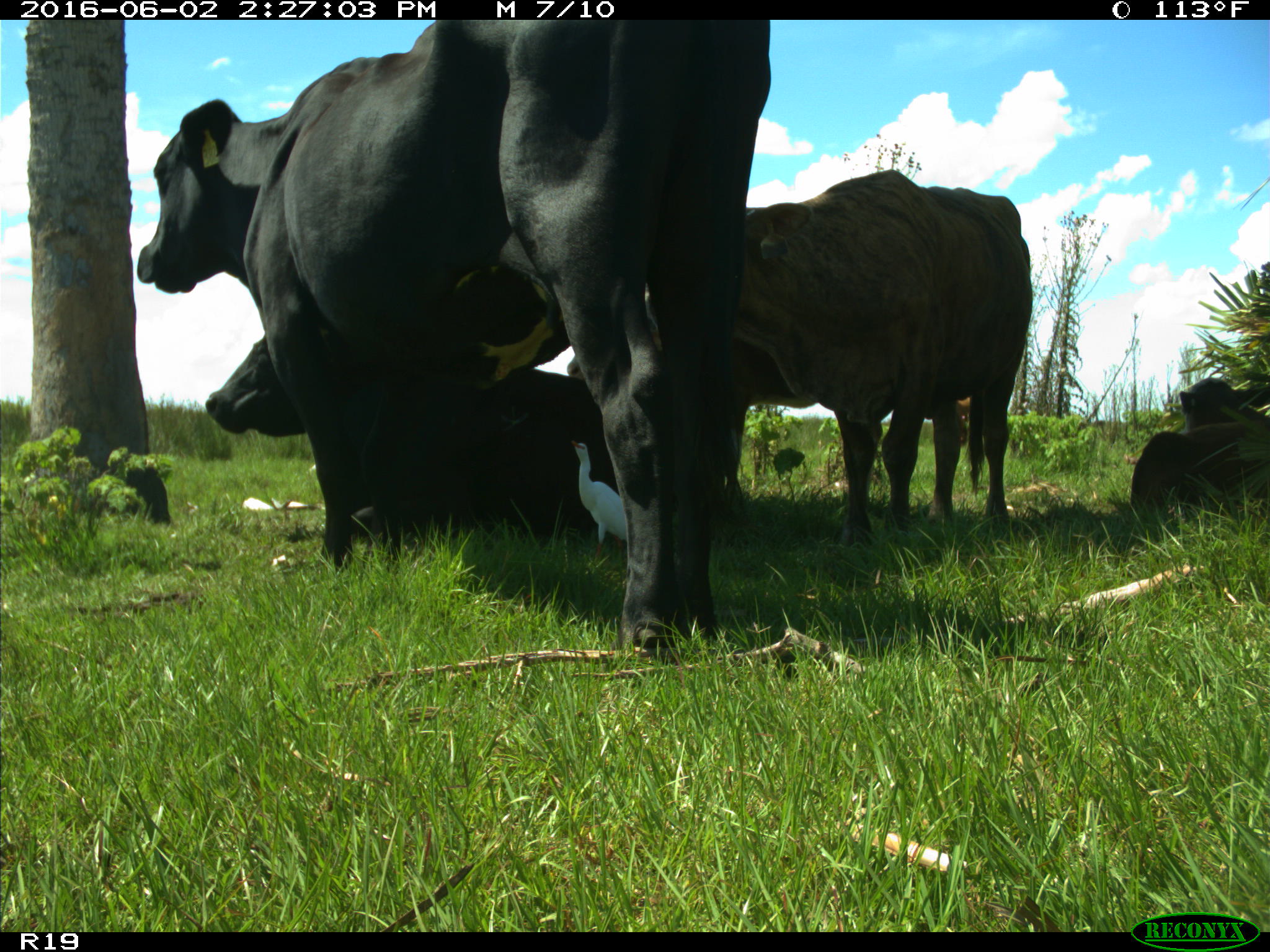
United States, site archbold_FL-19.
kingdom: Animalia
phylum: Chordata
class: Mammalia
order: Artiodactyla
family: Bovidae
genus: Bos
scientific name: Bos taurus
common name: domestic cow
Bos taurus (domestic cow).